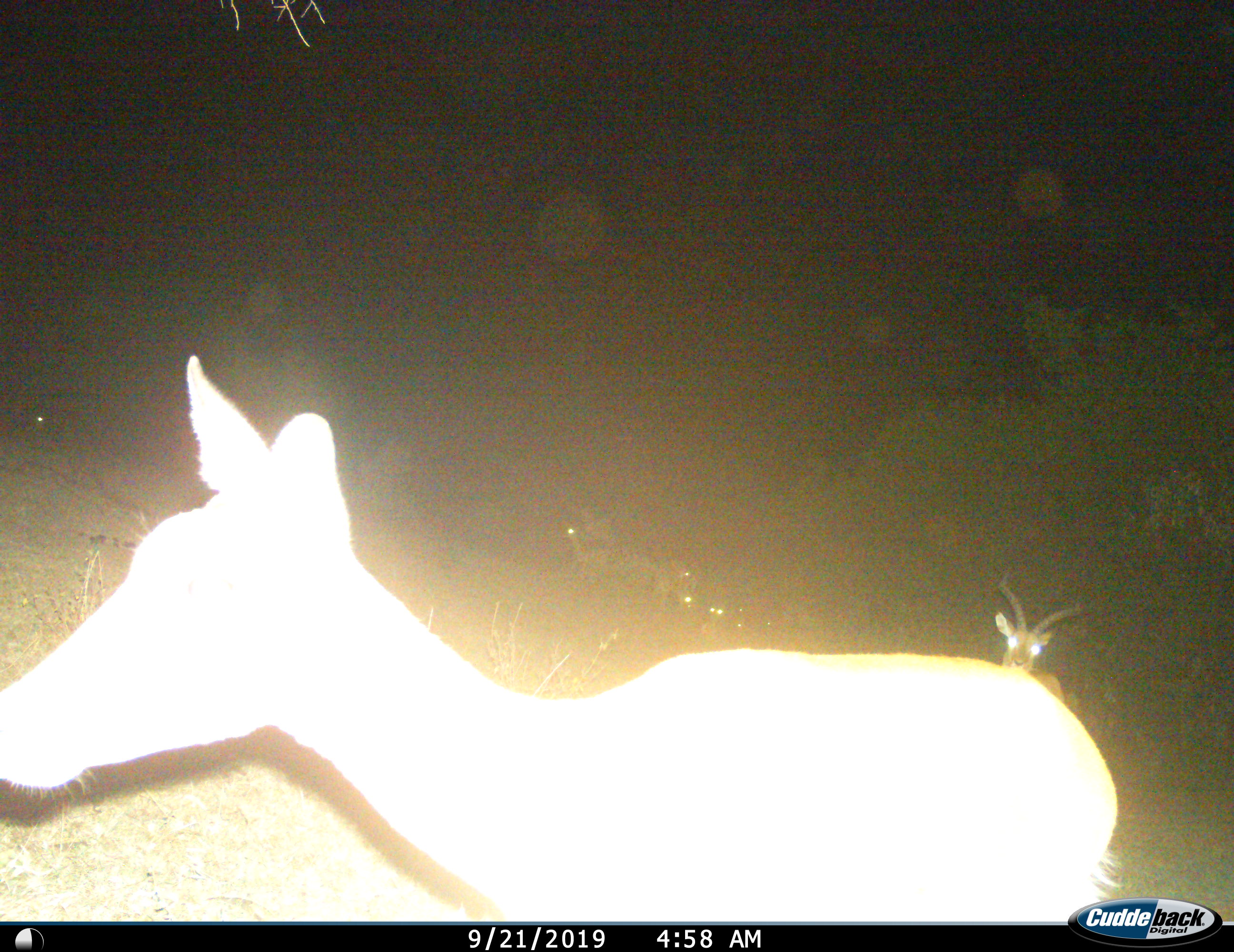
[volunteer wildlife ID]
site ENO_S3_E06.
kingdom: Animalia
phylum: Chordata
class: Mammalia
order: Artiodactyla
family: Bovidae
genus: Aepyceros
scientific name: Aepyceros melampus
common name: impala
Impala (Aepyceros melampus), count 5. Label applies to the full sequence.